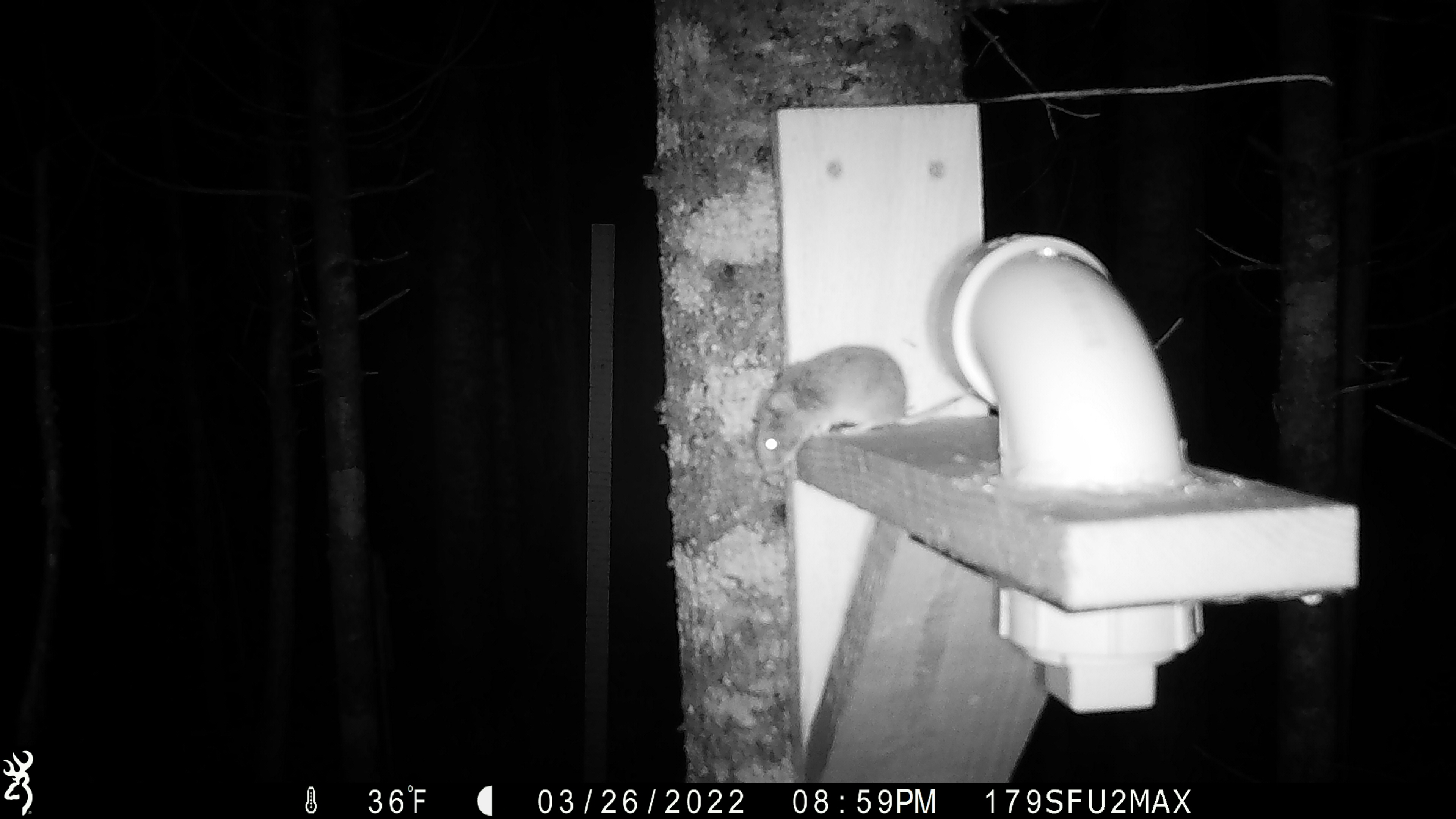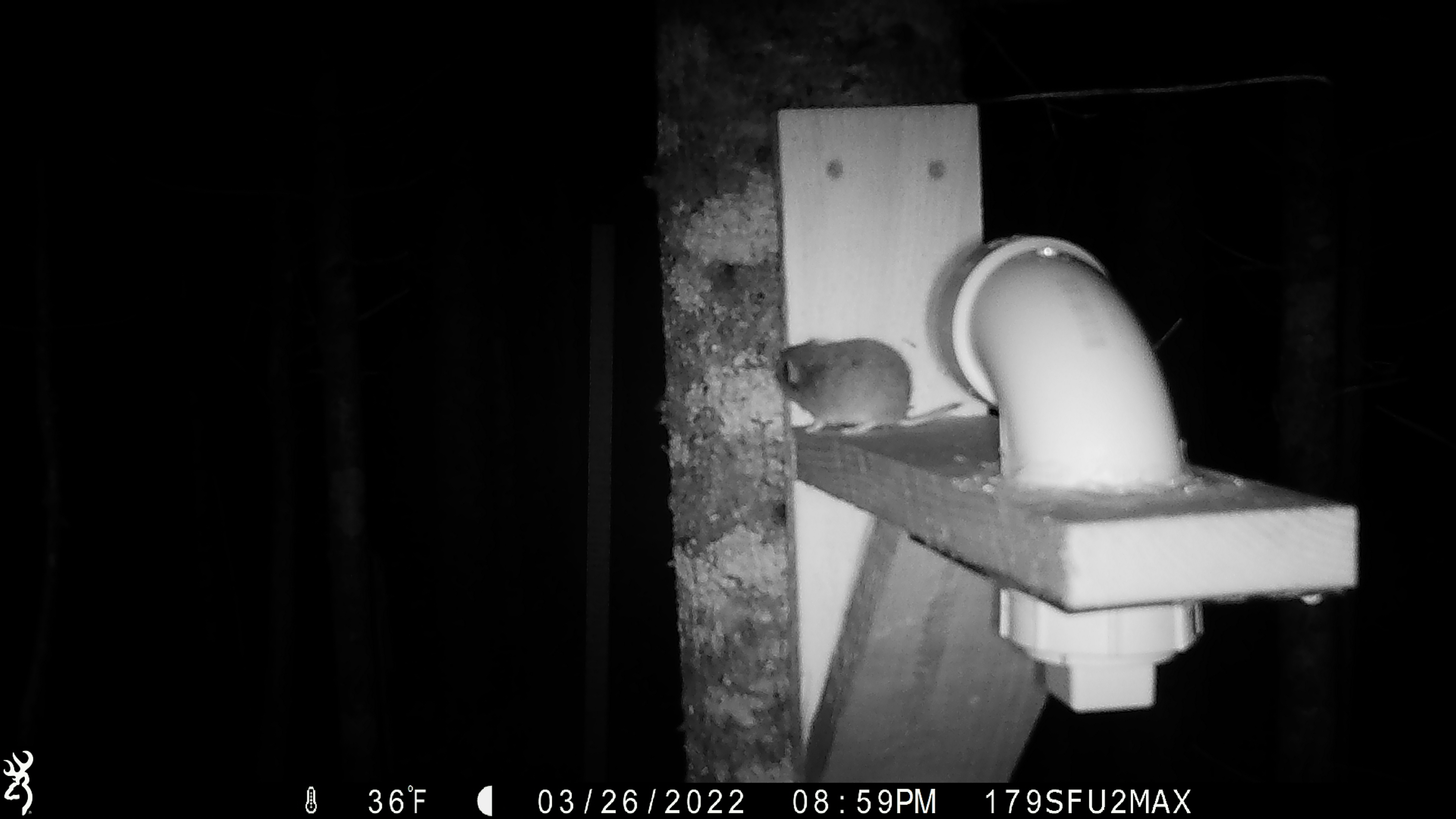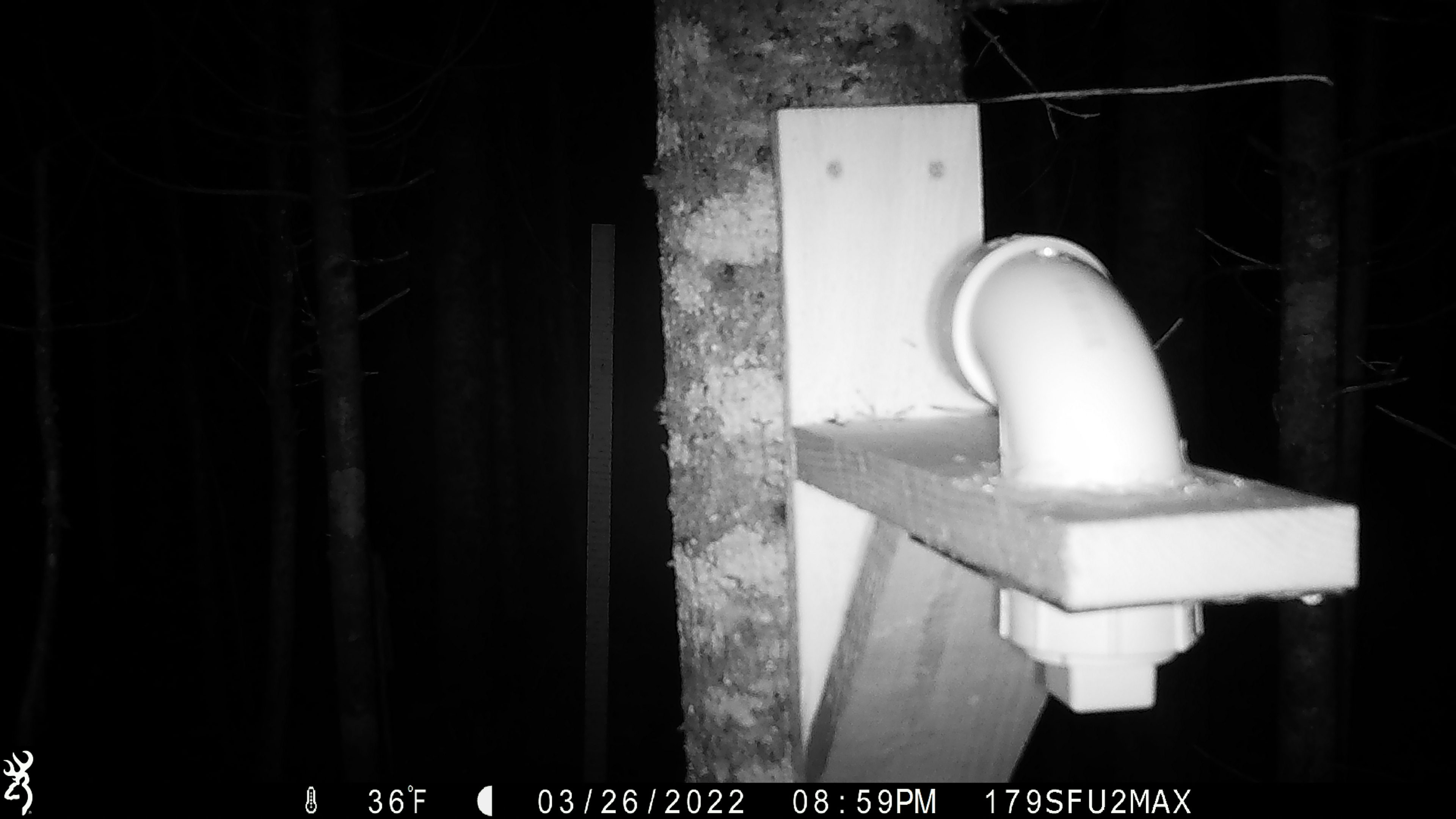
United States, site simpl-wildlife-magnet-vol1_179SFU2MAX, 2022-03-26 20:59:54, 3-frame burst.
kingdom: Animalia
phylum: Chordata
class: Mammalia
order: Rodentia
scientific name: Rodentia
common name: mouse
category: mouse sp.